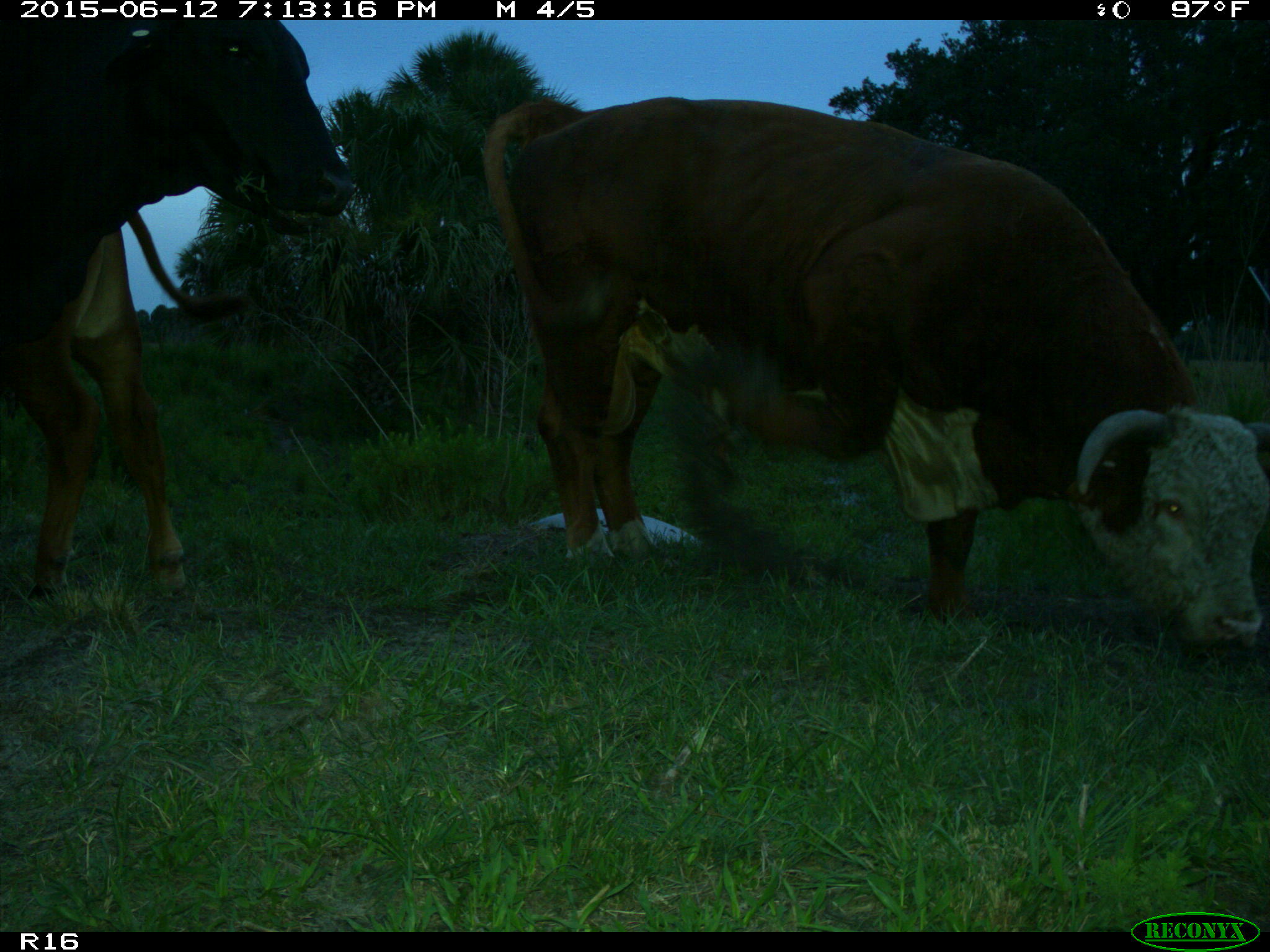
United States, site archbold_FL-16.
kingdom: Animalia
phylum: Chordata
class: Mammalia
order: Artiodactyla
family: Bovidae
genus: Bos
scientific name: Bos taurus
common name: domestic cow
Bos taurus (domestic cow).